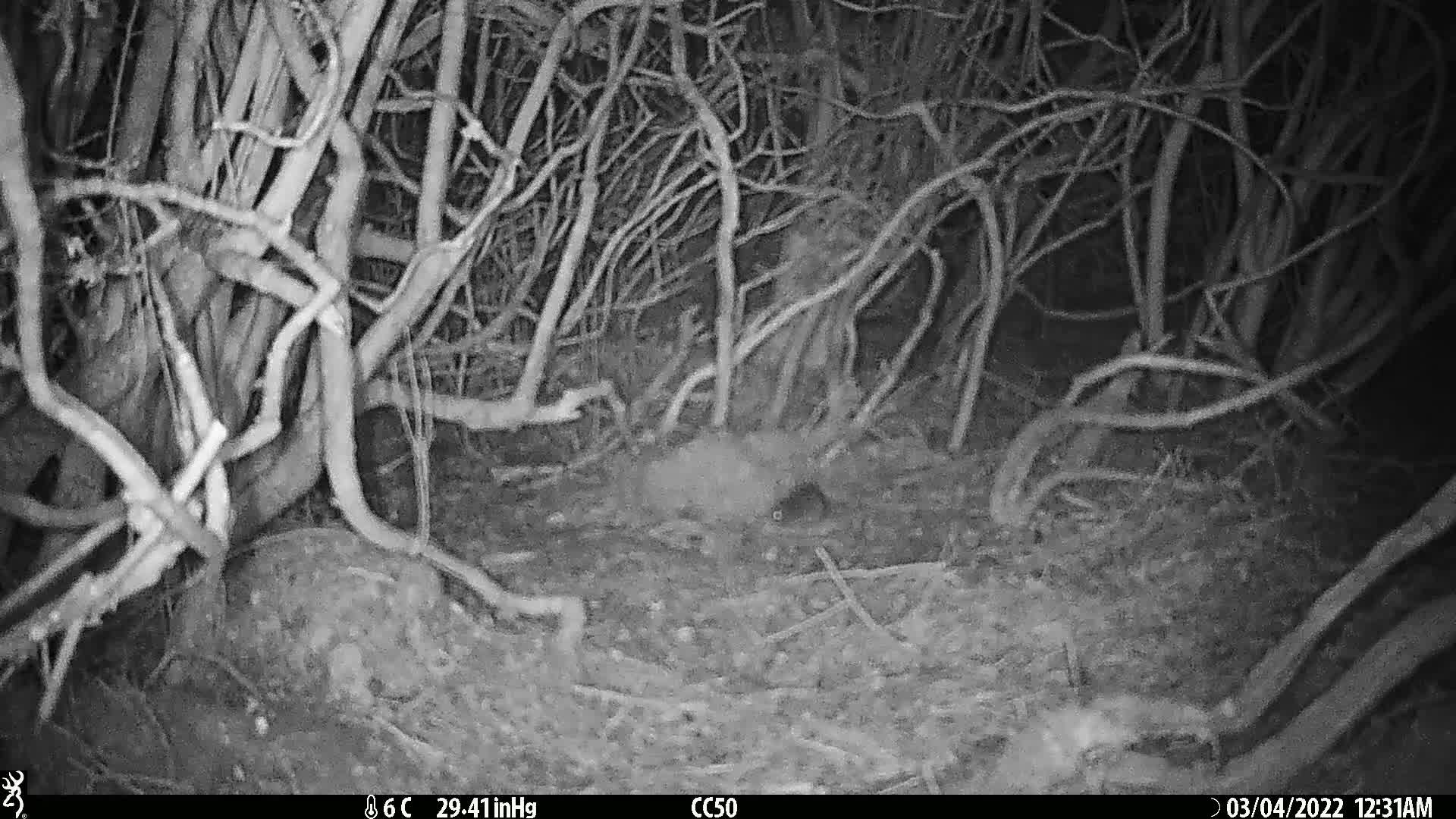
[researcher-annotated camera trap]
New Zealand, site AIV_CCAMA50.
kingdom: Animalia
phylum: Chordata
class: Mammalia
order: Rodentia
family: Muridae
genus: Mus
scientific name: Mus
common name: mouse